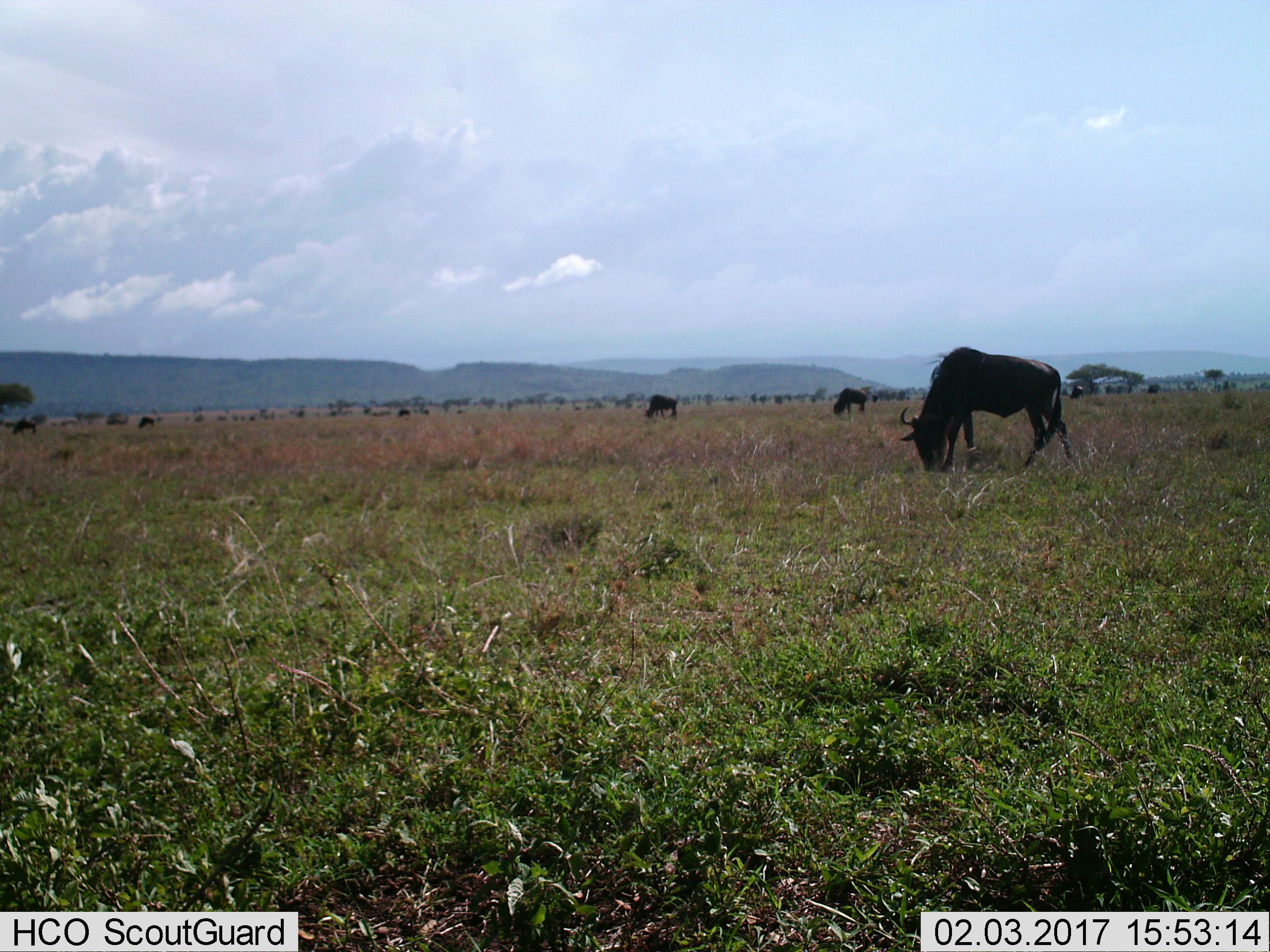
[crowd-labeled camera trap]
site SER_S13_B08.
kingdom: Animalia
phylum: Chordata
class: Mammalia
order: Artiodactyla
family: Bovidae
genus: Connochaetes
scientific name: Connochaetes taurinus taurinus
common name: blue wildebeest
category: wildebeestblue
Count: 3.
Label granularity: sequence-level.